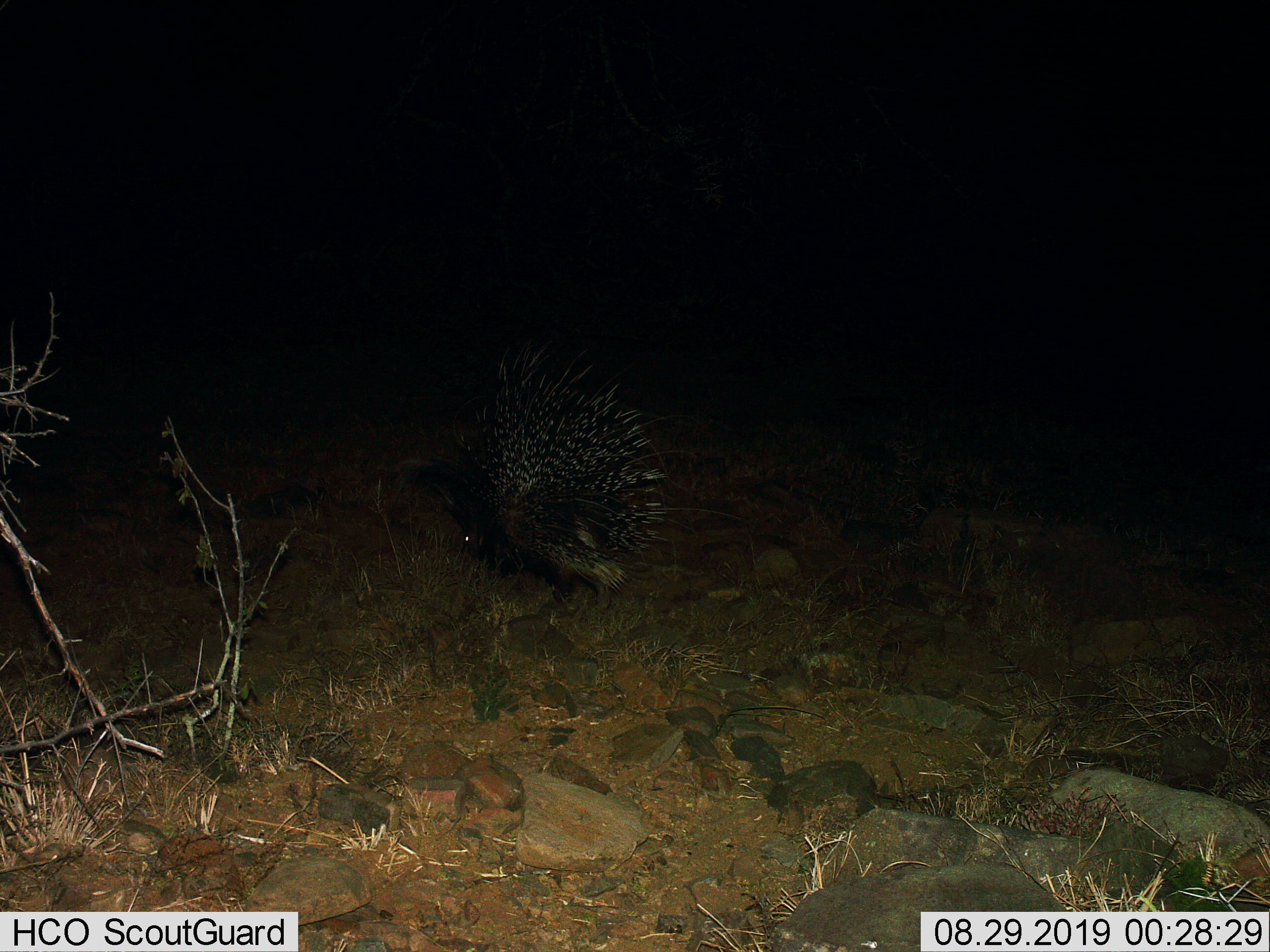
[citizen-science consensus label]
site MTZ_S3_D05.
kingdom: Animalia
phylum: Chordata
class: Mammalia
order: Rodentia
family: Hystricidae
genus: Hystrix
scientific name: Hystrix cristata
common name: crested porcupine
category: porcupine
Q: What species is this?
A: Porcupine (crested porcupine) (Hystrix cristata).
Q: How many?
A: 1.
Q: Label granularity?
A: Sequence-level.